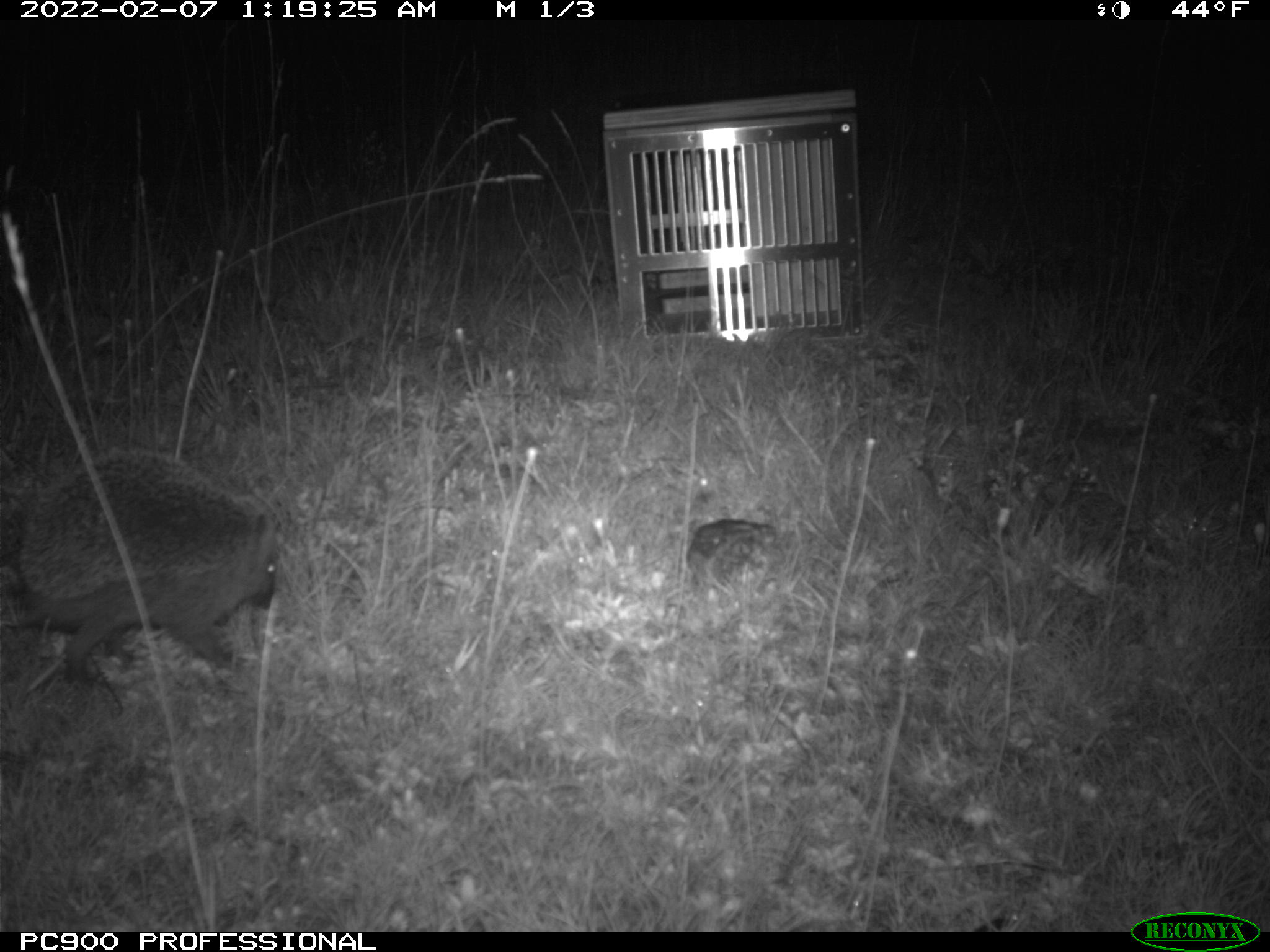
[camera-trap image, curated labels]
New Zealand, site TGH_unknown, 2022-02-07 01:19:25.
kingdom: Animalia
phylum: Chordata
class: Mammalia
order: Eulipotyphla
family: Erinaceidae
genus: Erinaceus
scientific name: Erinaceus europaeus europaeus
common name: european hedgehog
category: hedgehog